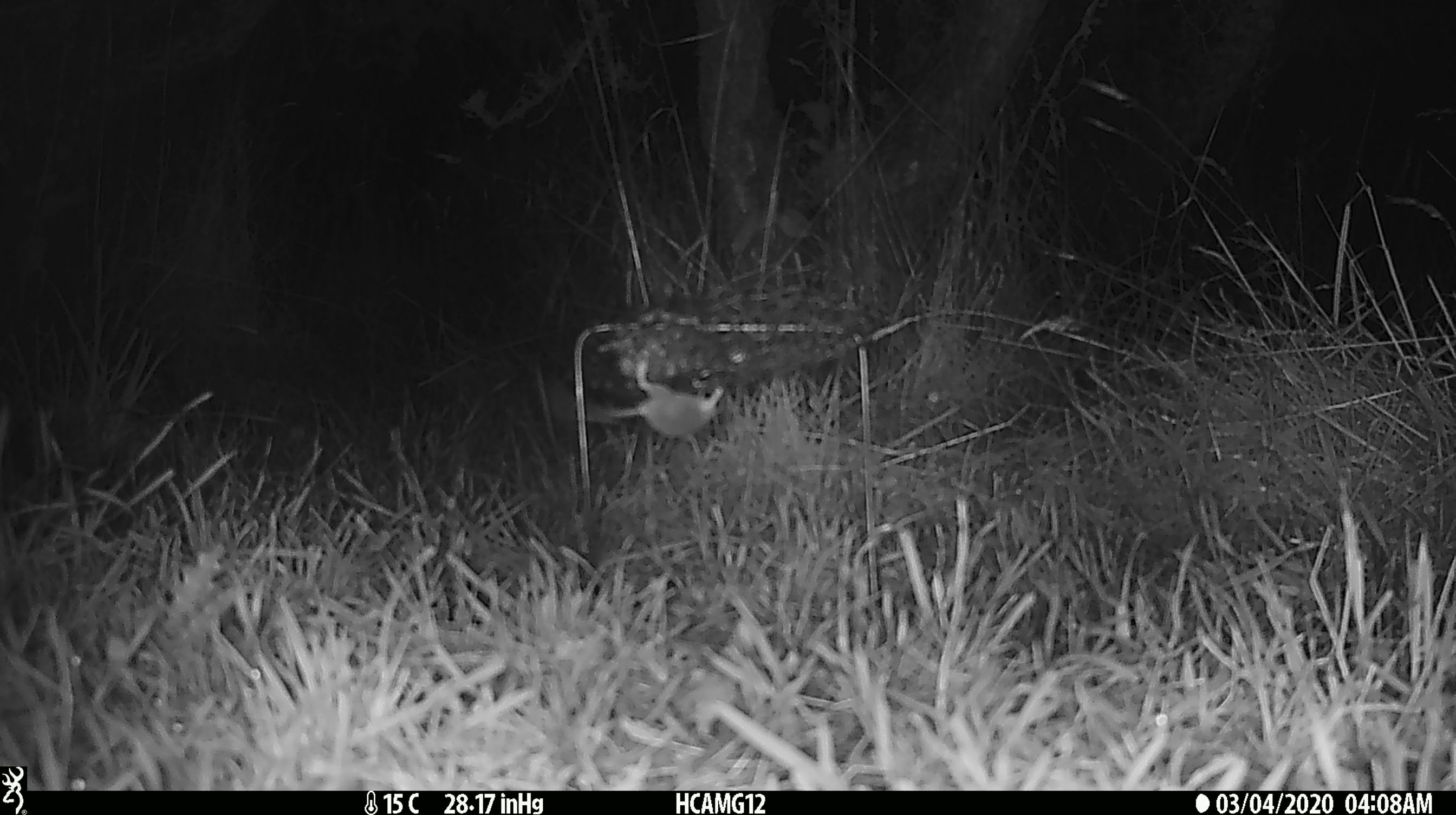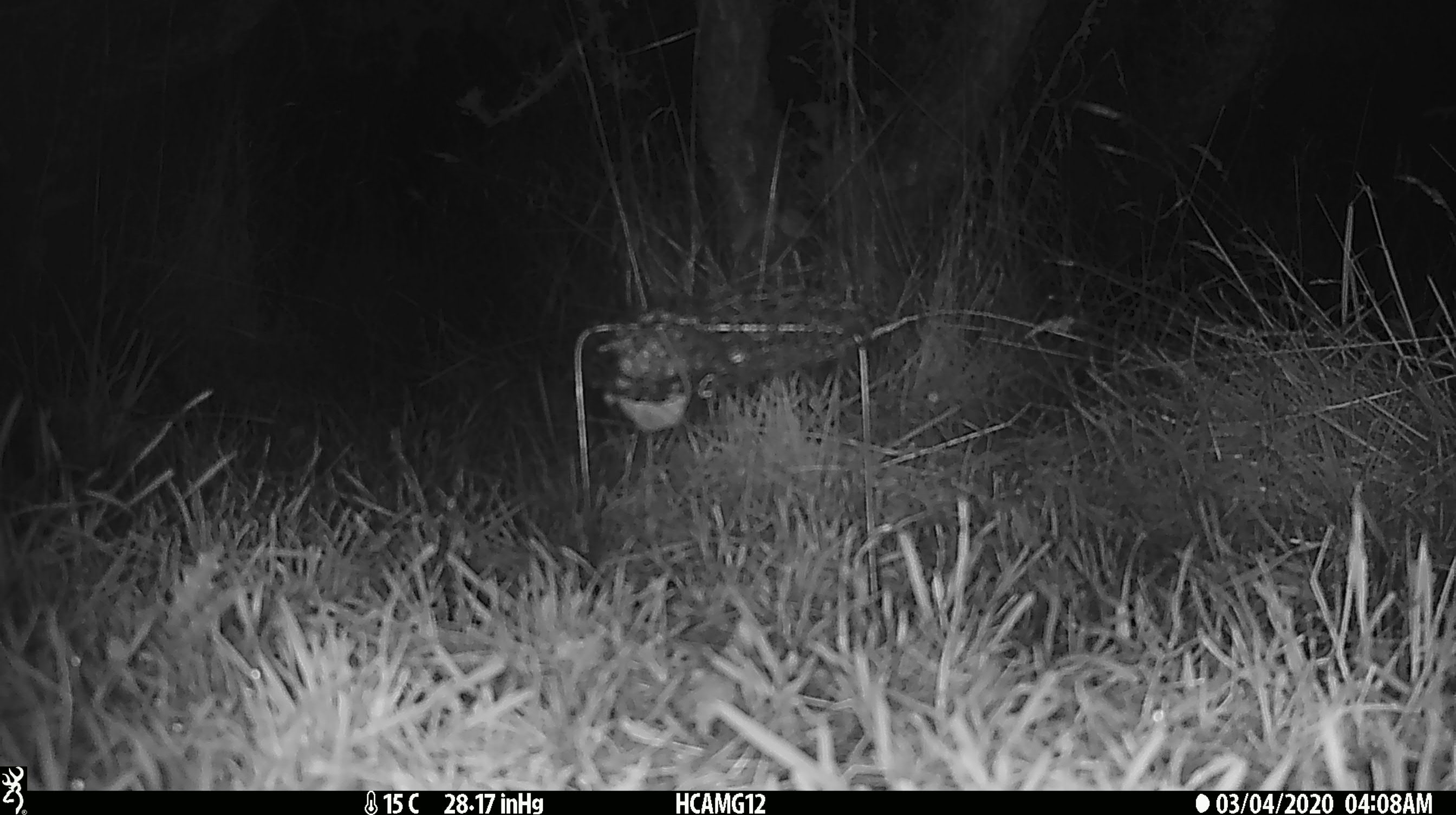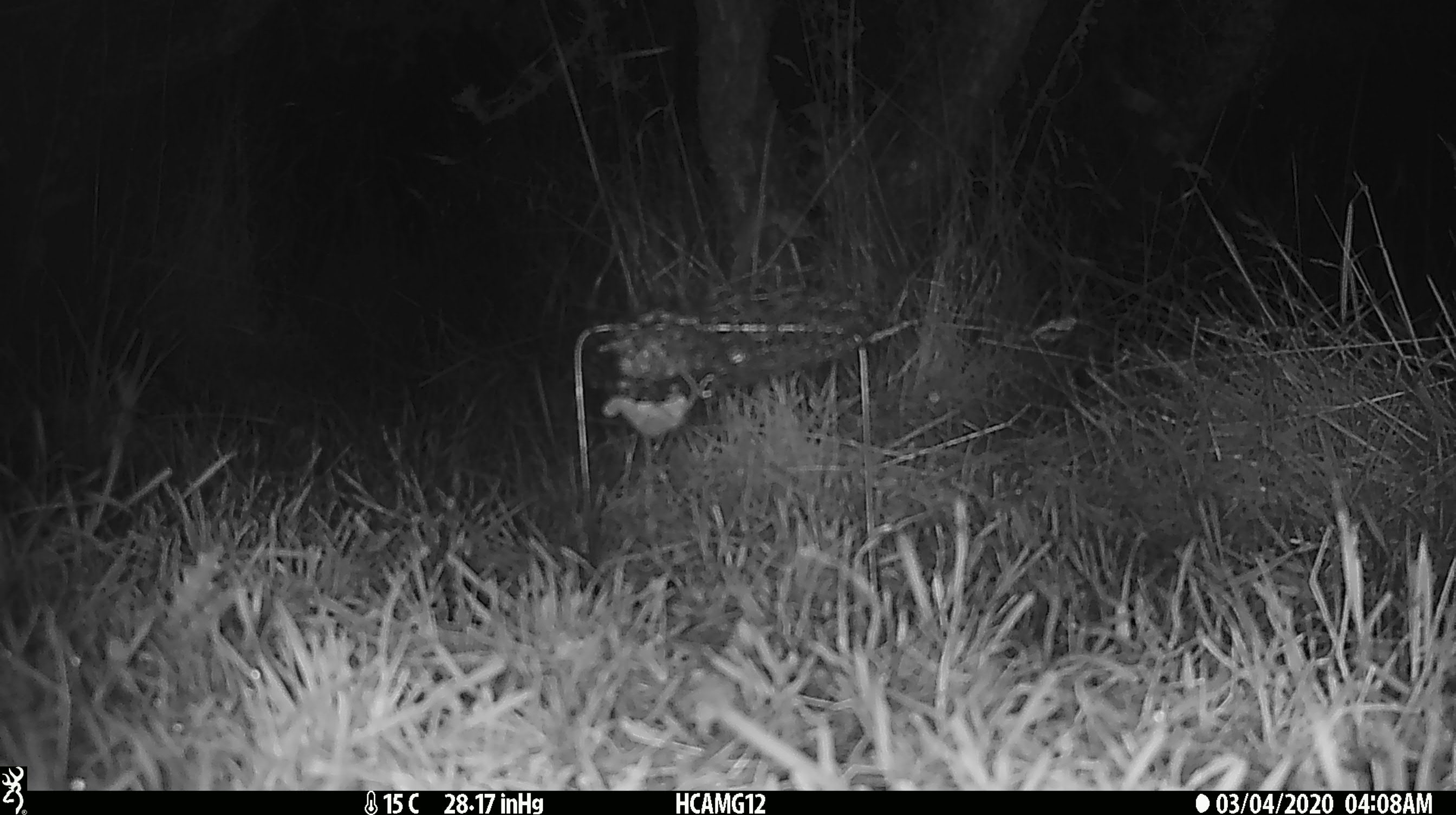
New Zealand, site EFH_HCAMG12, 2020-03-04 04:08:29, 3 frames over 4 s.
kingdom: Animalia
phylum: Chordata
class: Mammalia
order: Rodentia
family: Muridae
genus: Mus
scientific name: Mus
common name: mouse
Mouse (Mus).